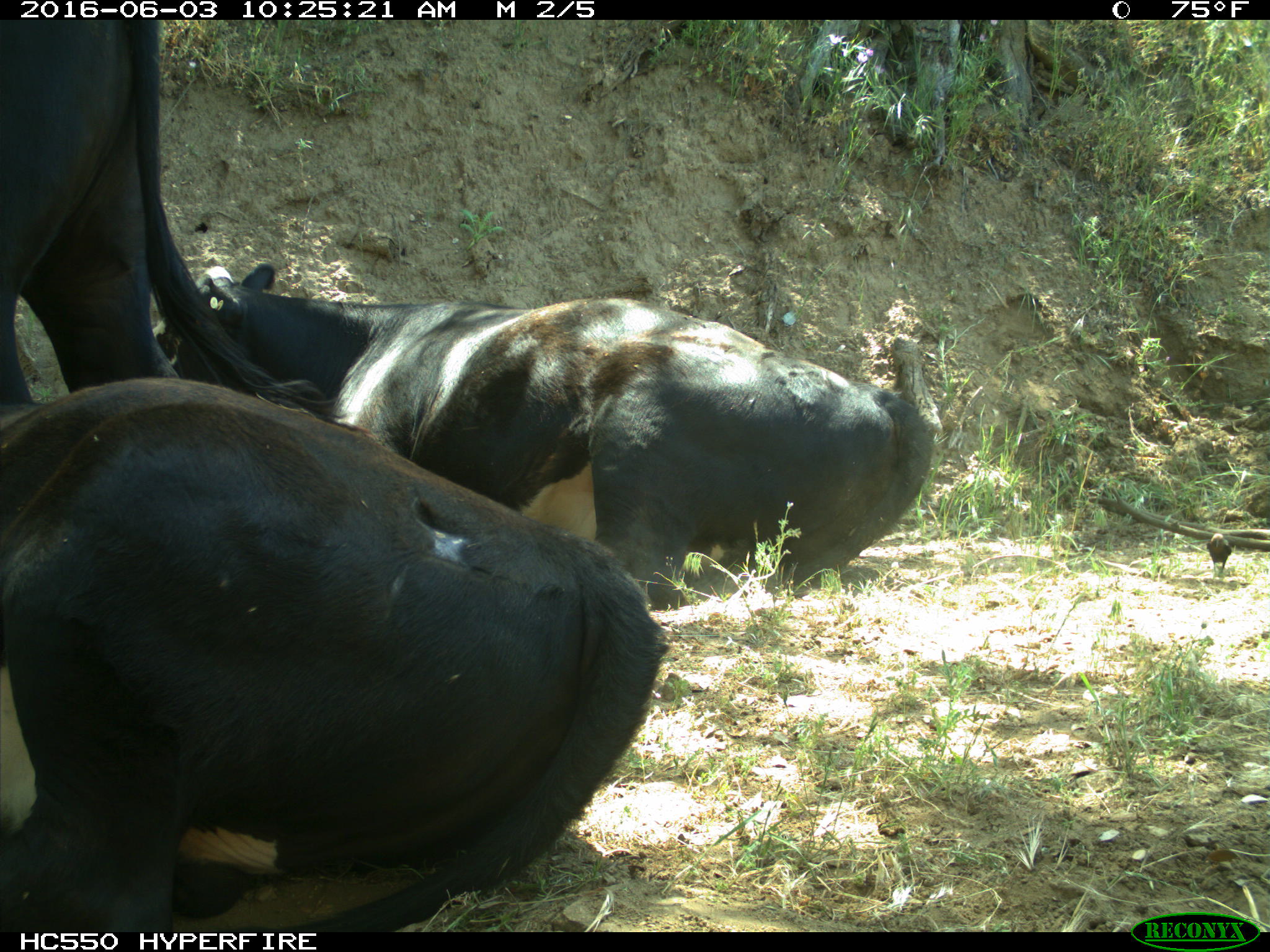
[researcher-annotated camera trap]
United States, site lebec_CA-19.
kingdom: Animalia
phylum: Chordata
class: Mammalia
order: Artiodactyla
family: Bovidae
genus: Bos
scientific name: Bos taurus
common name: domestic cow